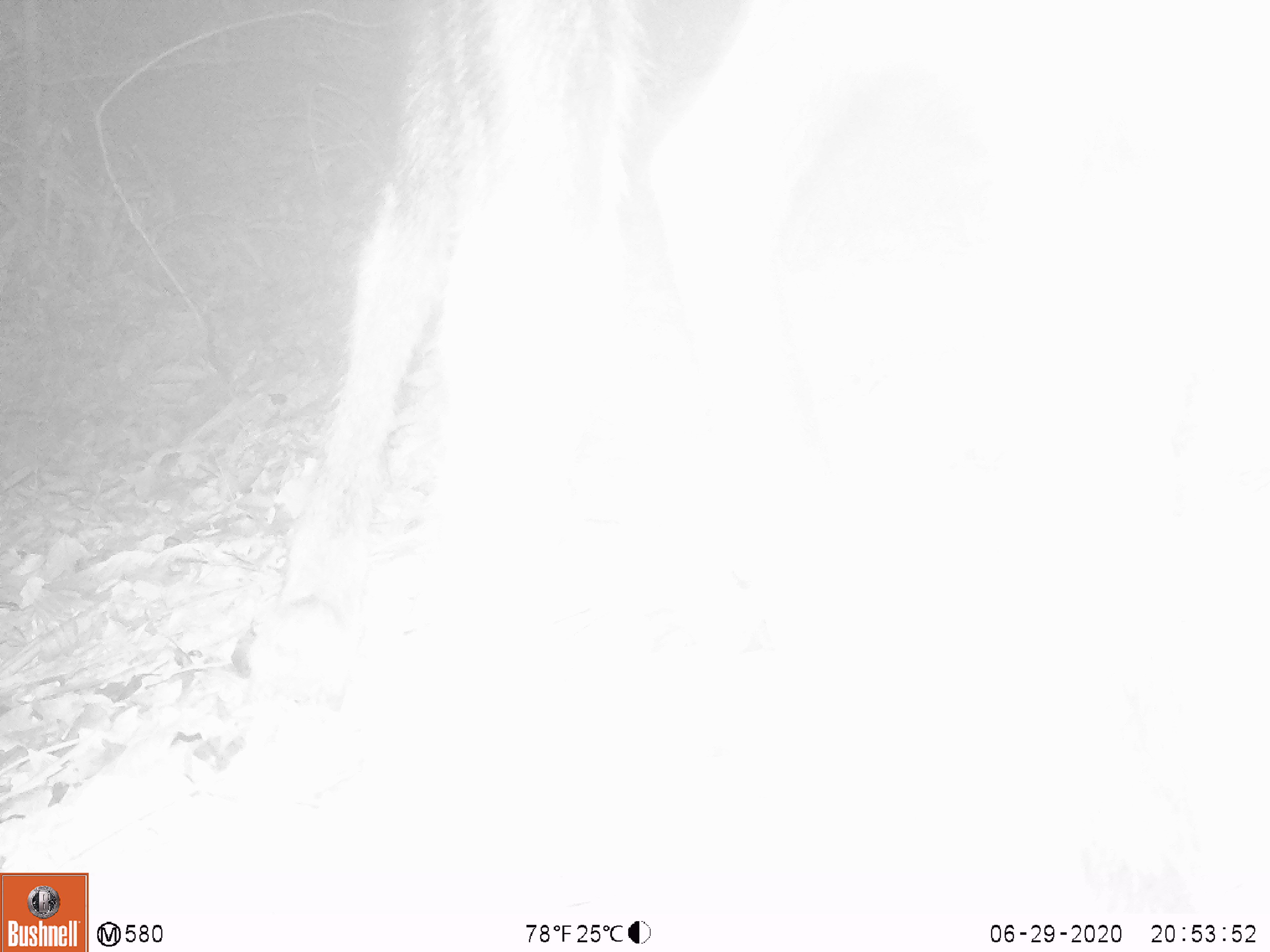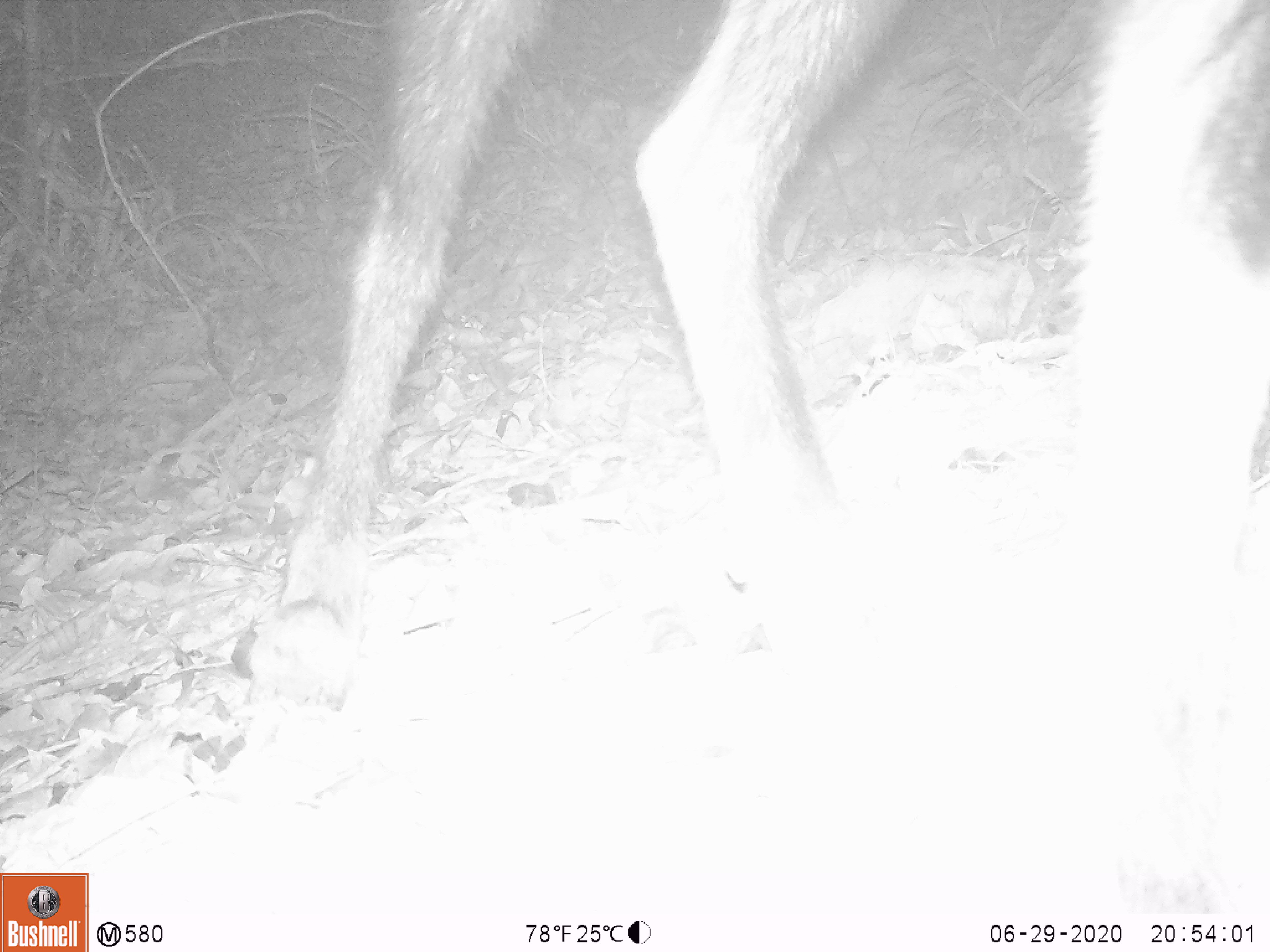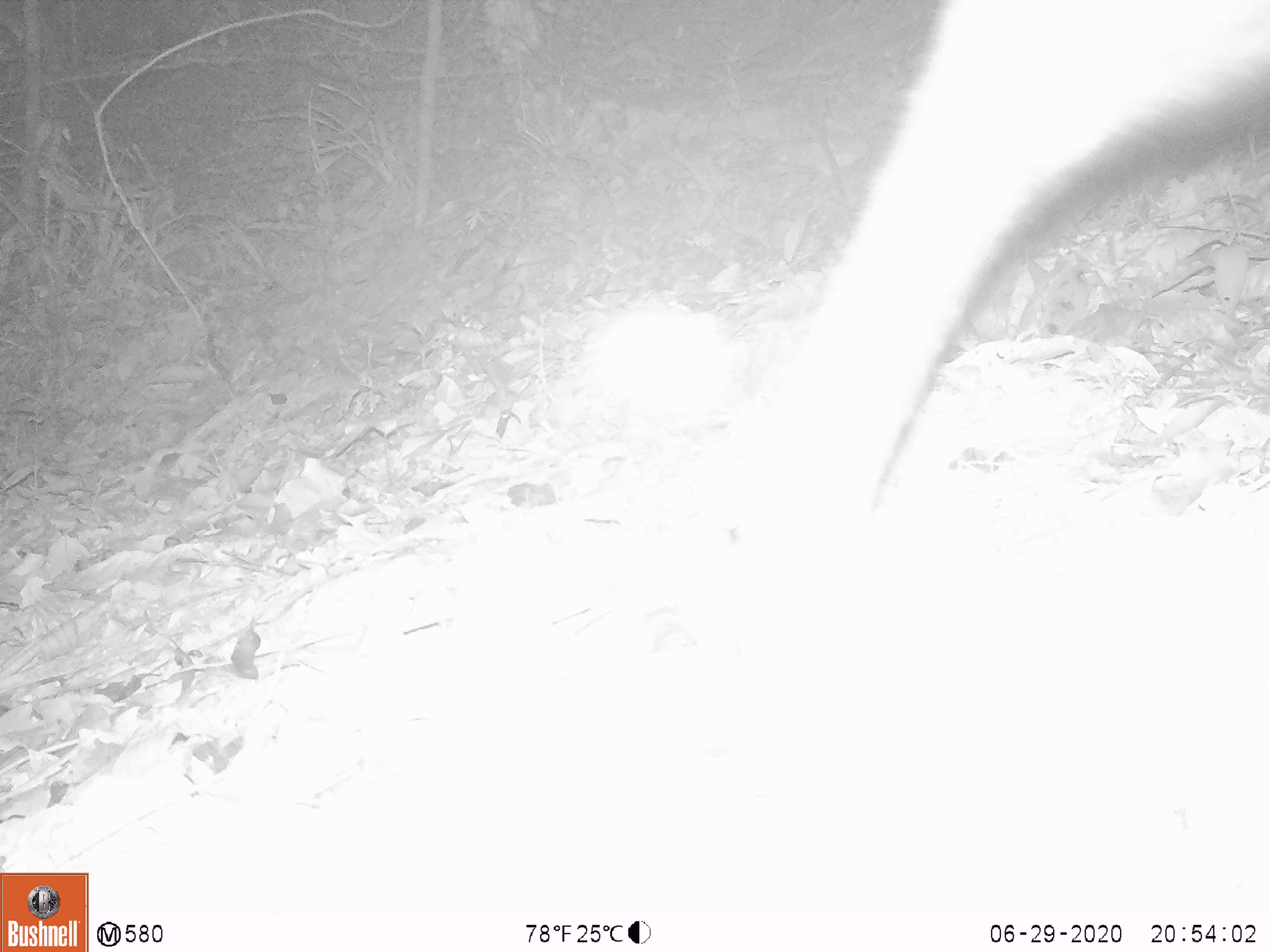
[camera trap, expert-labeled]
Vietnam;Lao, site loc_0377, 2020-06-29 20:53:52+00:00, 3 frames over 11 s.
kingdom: Animalia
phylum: Chordata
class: Mammalia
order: Artiodactyla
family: Bovidae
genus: Capricornis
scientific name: Capricornis sumatraensis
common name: chinese serow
Chinese serow (Capricornis sumatraensis). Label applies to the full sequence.